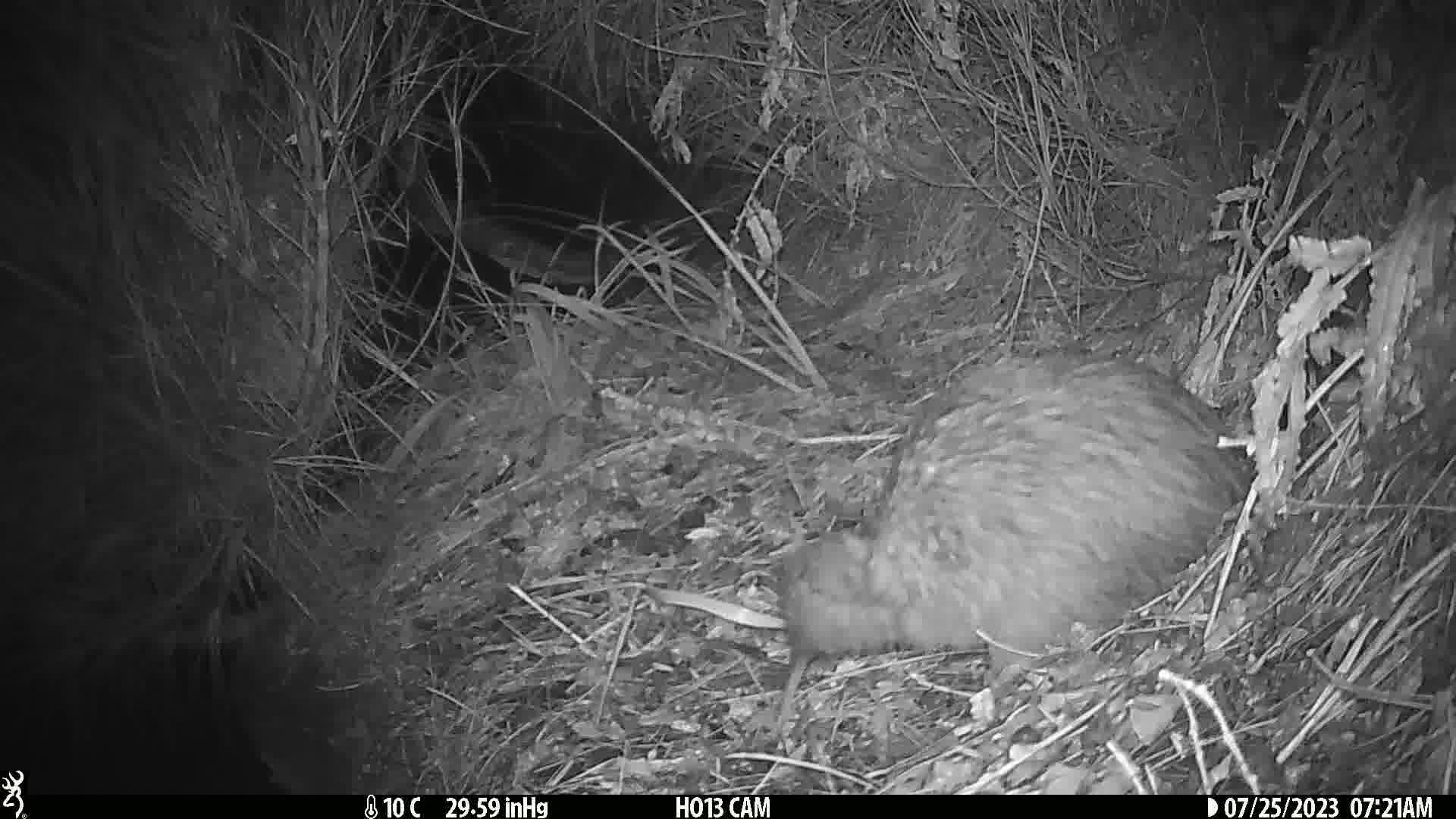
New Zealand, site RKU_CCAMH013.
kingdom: Animalia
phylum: Chordata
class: Aves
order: Apterygiformes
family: Apterygidae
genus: Apteryx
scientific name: Apteryx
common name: kiwi